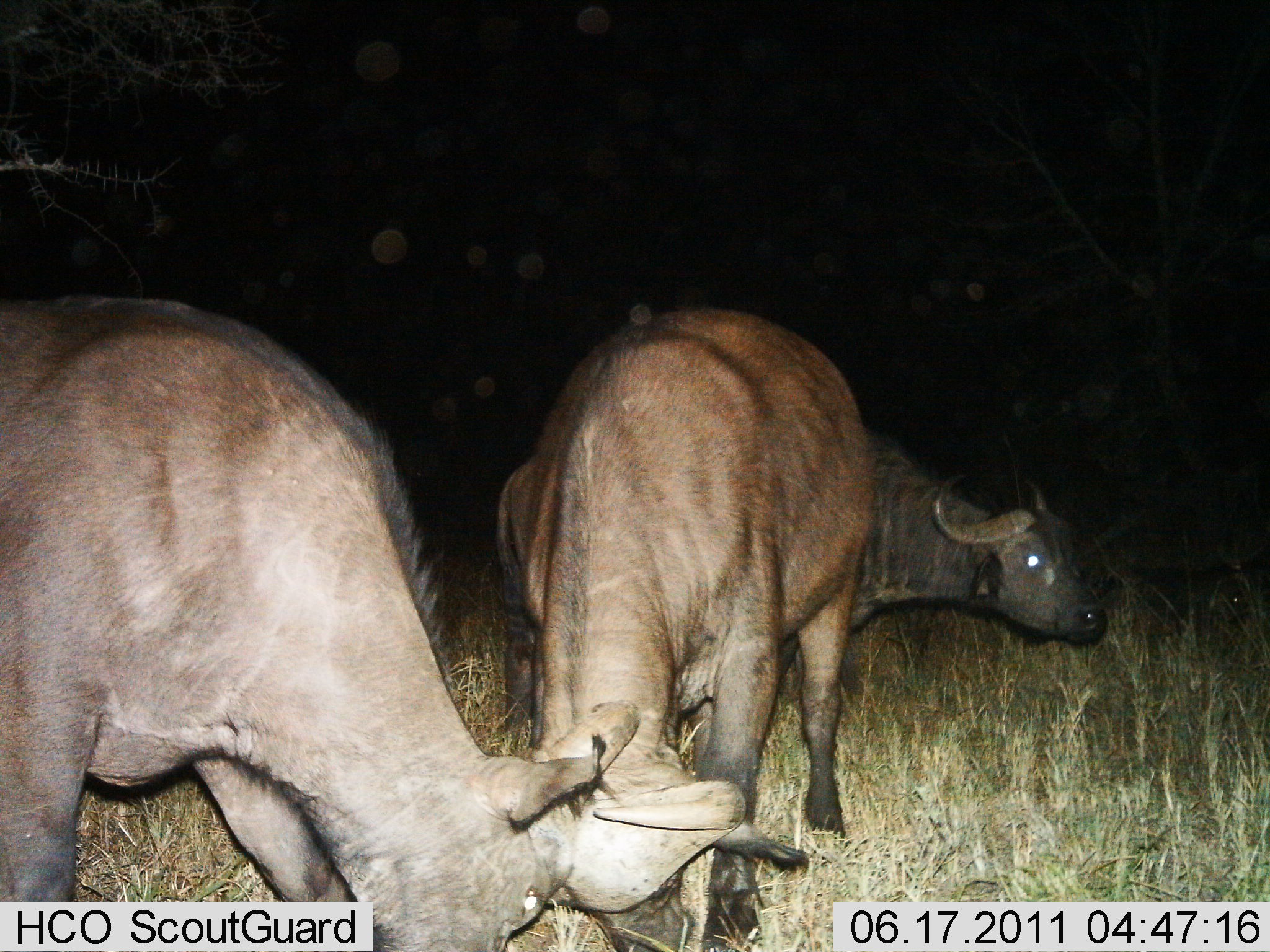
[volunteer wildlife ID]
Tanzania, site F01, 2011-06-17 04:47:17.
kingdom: Animalia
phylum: Chordata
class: Mammalia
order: Artiodactyla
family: Bovidae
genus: Syncerus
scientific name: Syncerus caffer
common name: cape buffalo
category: buffalo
Buffalo (cape buffalo) (Syncerus caffer), count 3. Behavior (volunteer vote fractions): standing 50%, resting 0%, moving 8%, interacting 0%. Young present (vote fraction): 0%. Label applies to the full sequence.